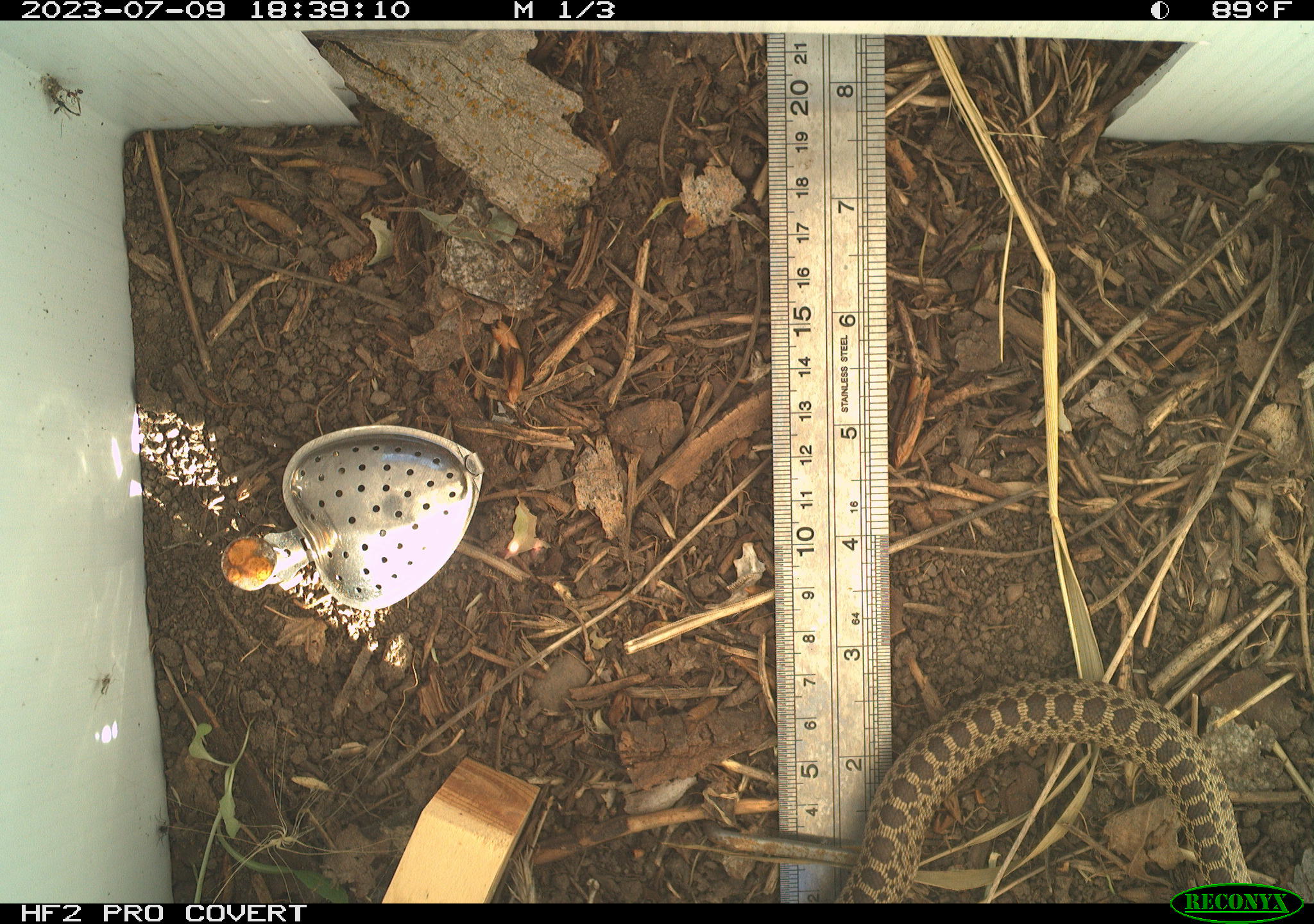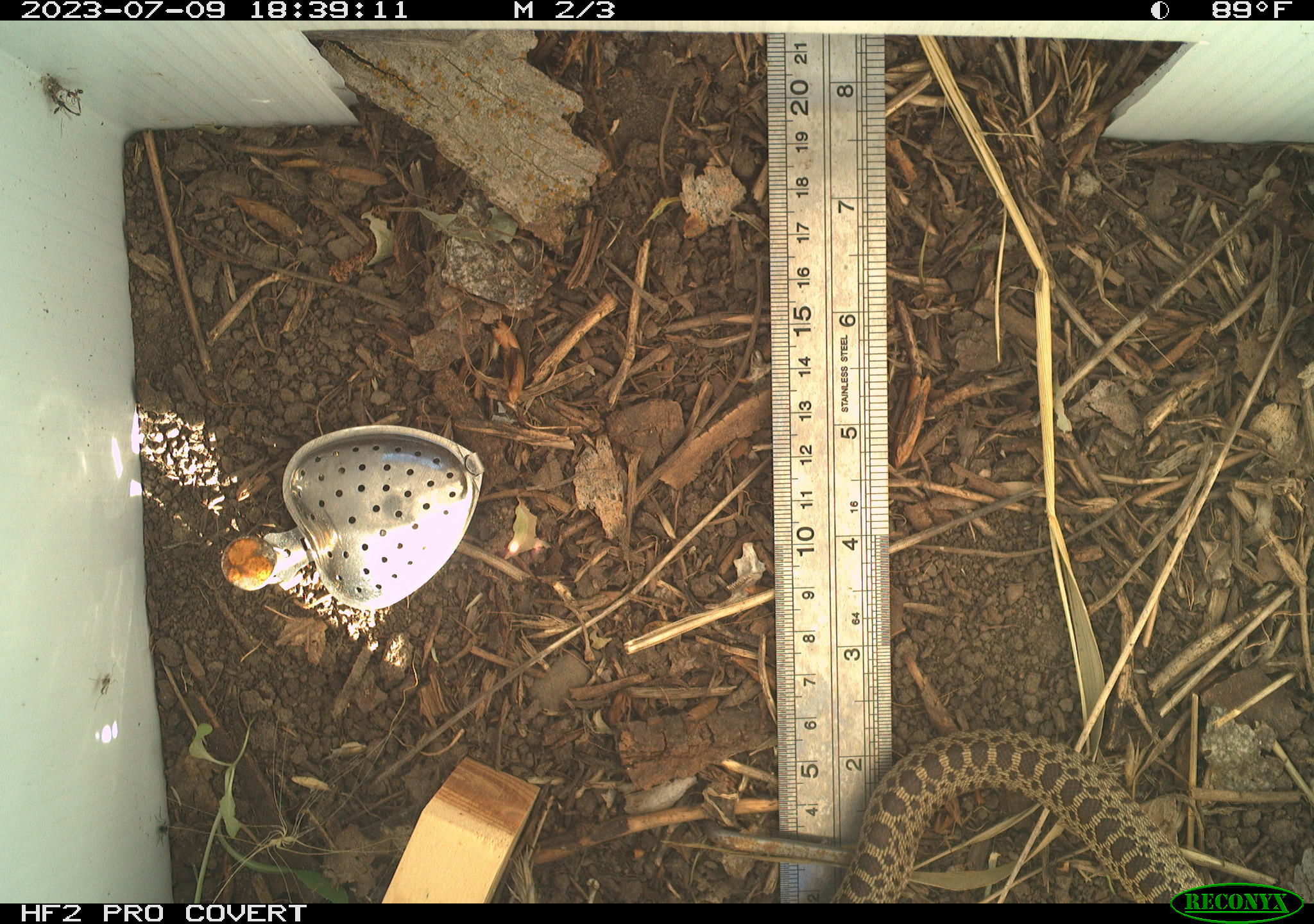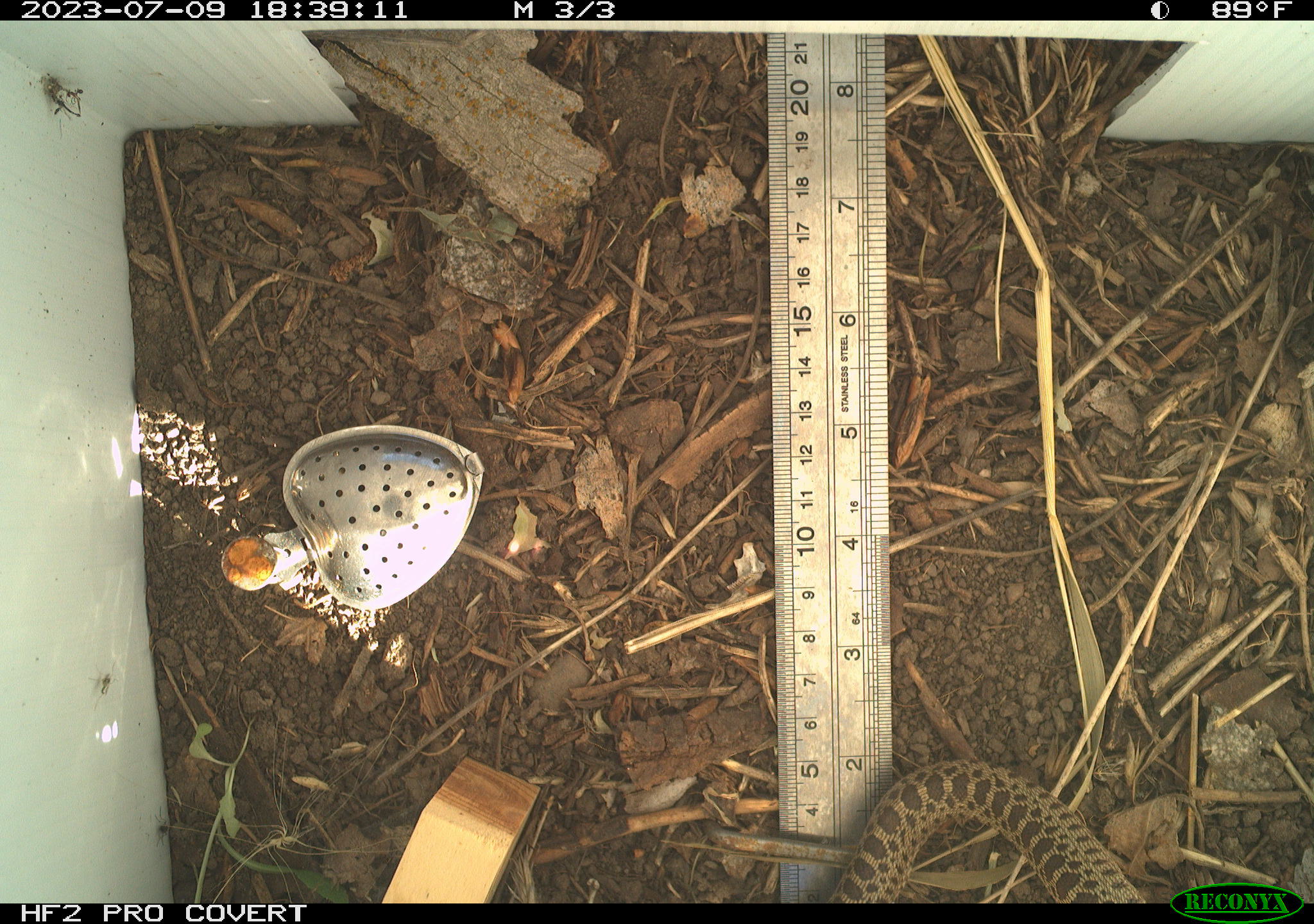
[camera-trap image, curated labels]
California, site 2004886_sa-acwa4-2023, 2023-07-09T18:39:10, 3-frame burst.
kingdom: Animalia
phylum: Chordata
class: Reptilia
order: Squamata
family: Colubridae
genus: Pituophis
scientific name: Pituophis catenifer catenifer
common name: pacific gophersnake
Pacific gophersnake (Pituophis catenifer catenifer).